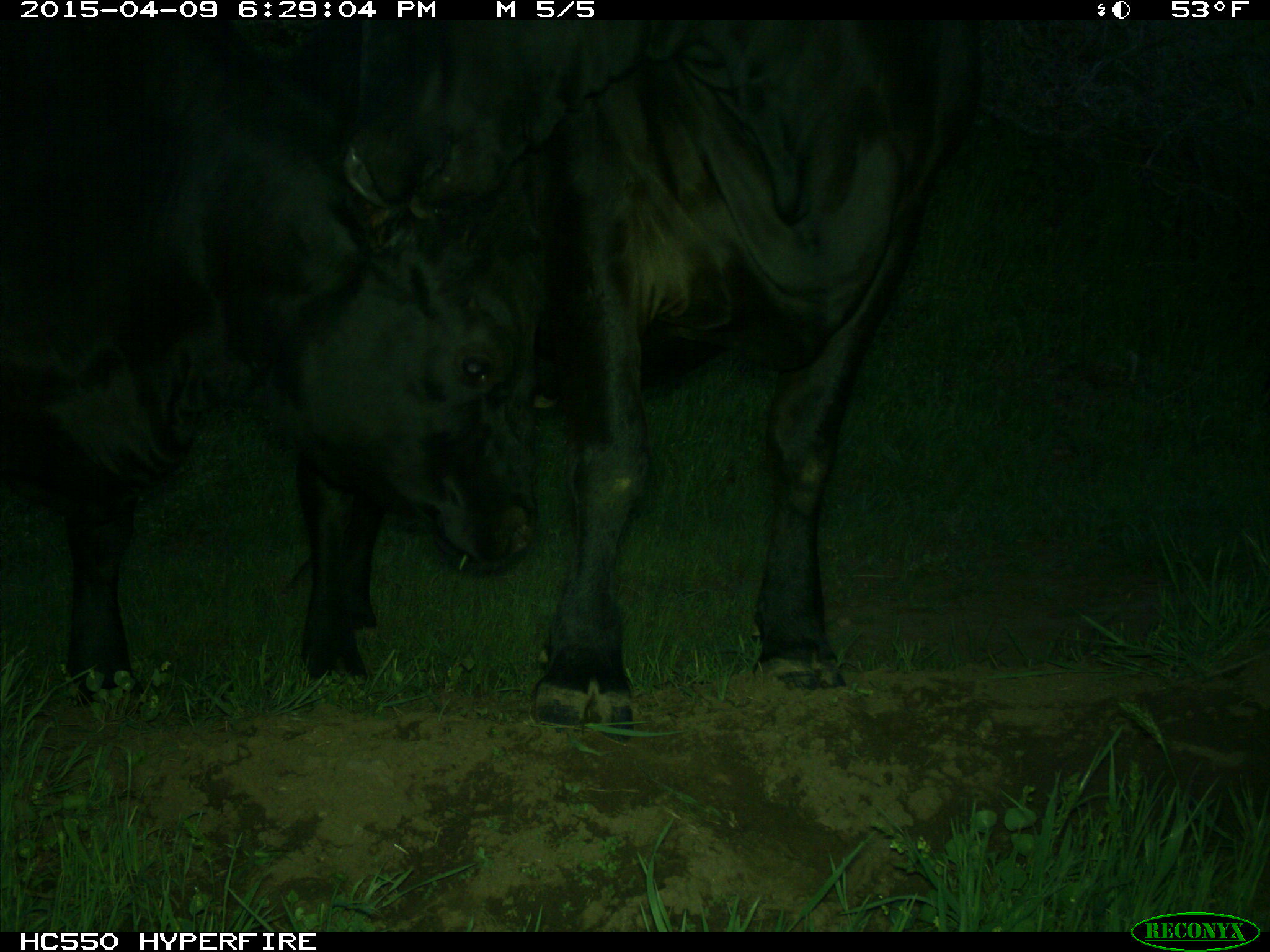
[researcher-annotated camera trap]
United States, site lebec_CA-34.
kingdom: Animalia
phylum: Chordata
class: Mammalia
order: Artiodactyla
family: Bovidae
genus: Bos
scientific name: Bos taurus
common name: domestic cow